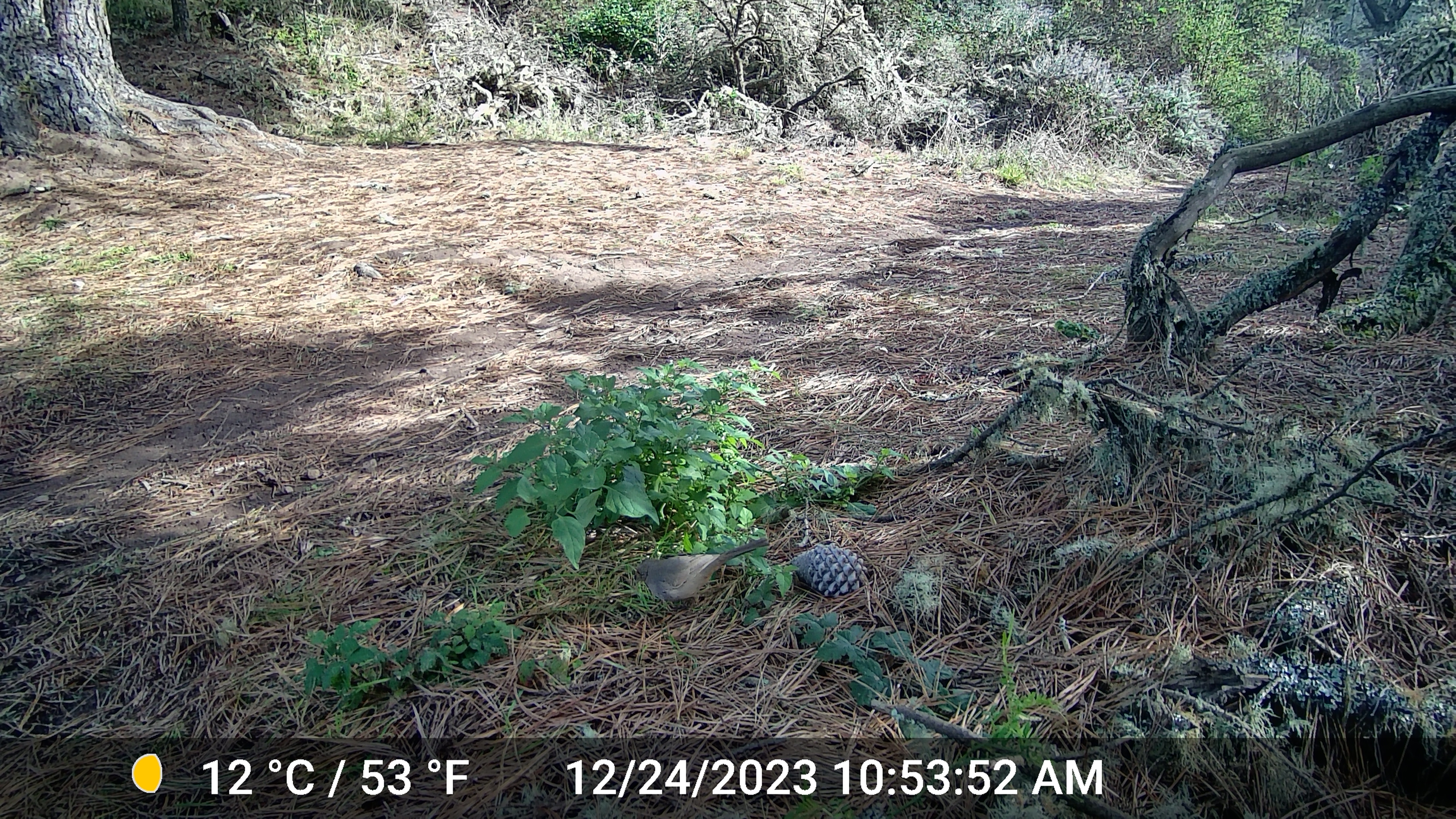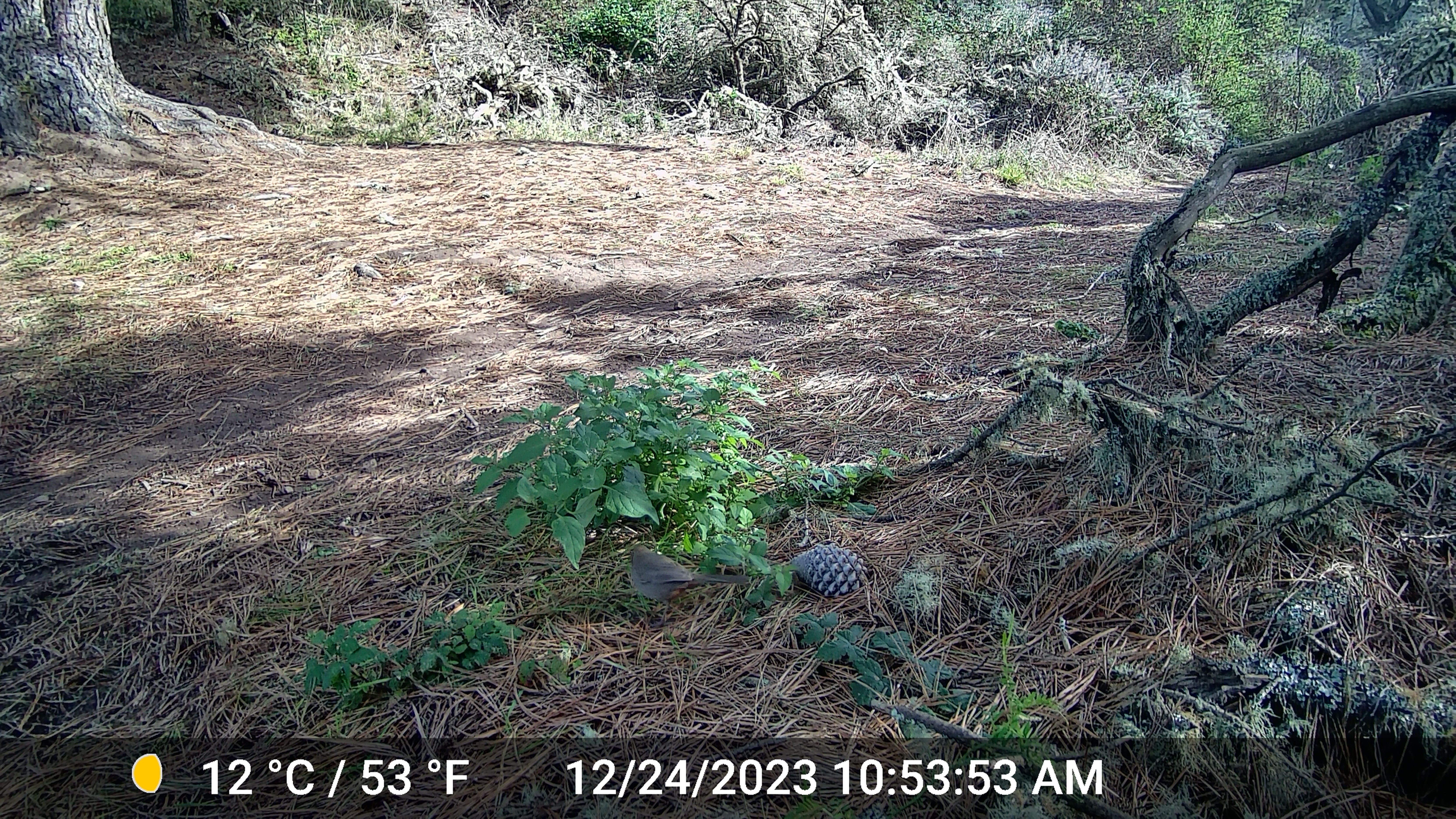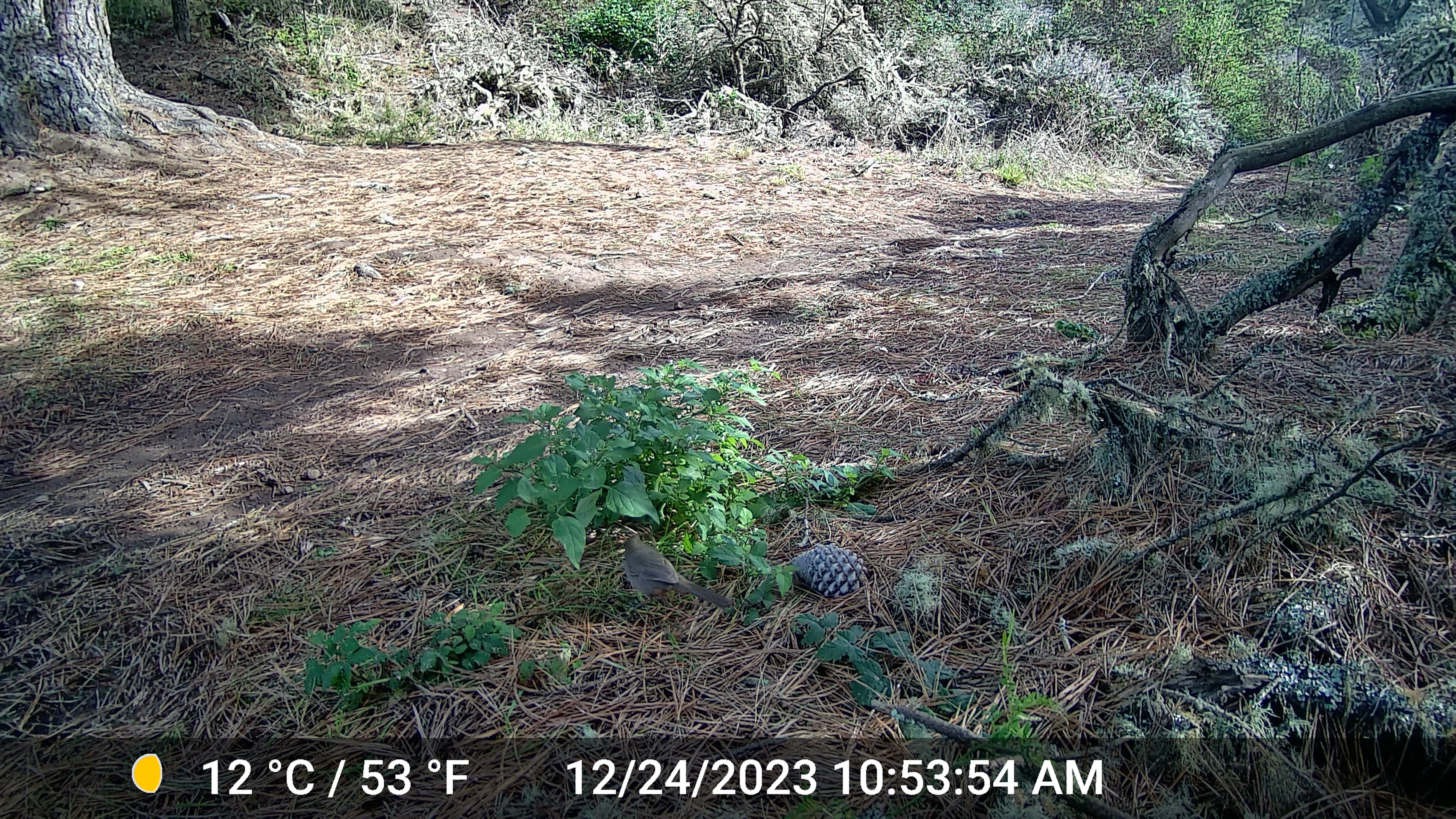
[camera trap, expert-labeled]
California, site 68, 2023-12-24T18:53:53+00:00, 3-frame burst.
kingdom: Animalia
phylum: Chordata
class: Aves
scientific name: Aves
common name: bird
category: unknown bird